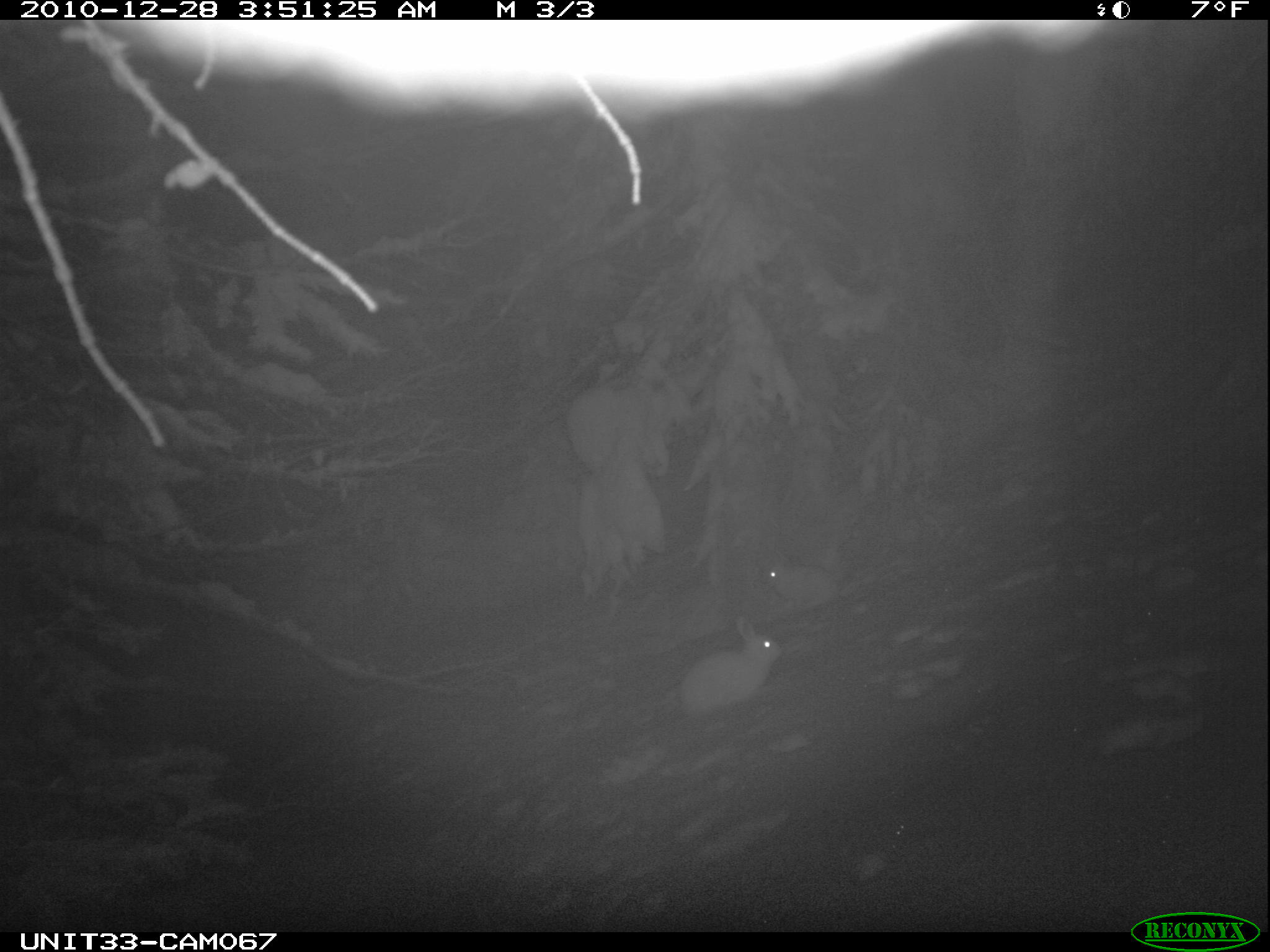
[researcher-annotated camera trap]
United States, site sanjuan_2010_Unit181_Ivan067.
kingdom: Animalia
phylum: Chordata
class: Mammalia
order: Lagomorpha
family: Leporidae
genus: Lepus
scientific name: Lepus americanus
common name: snowshoe hare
Lepus americanus (snowshoe hare).